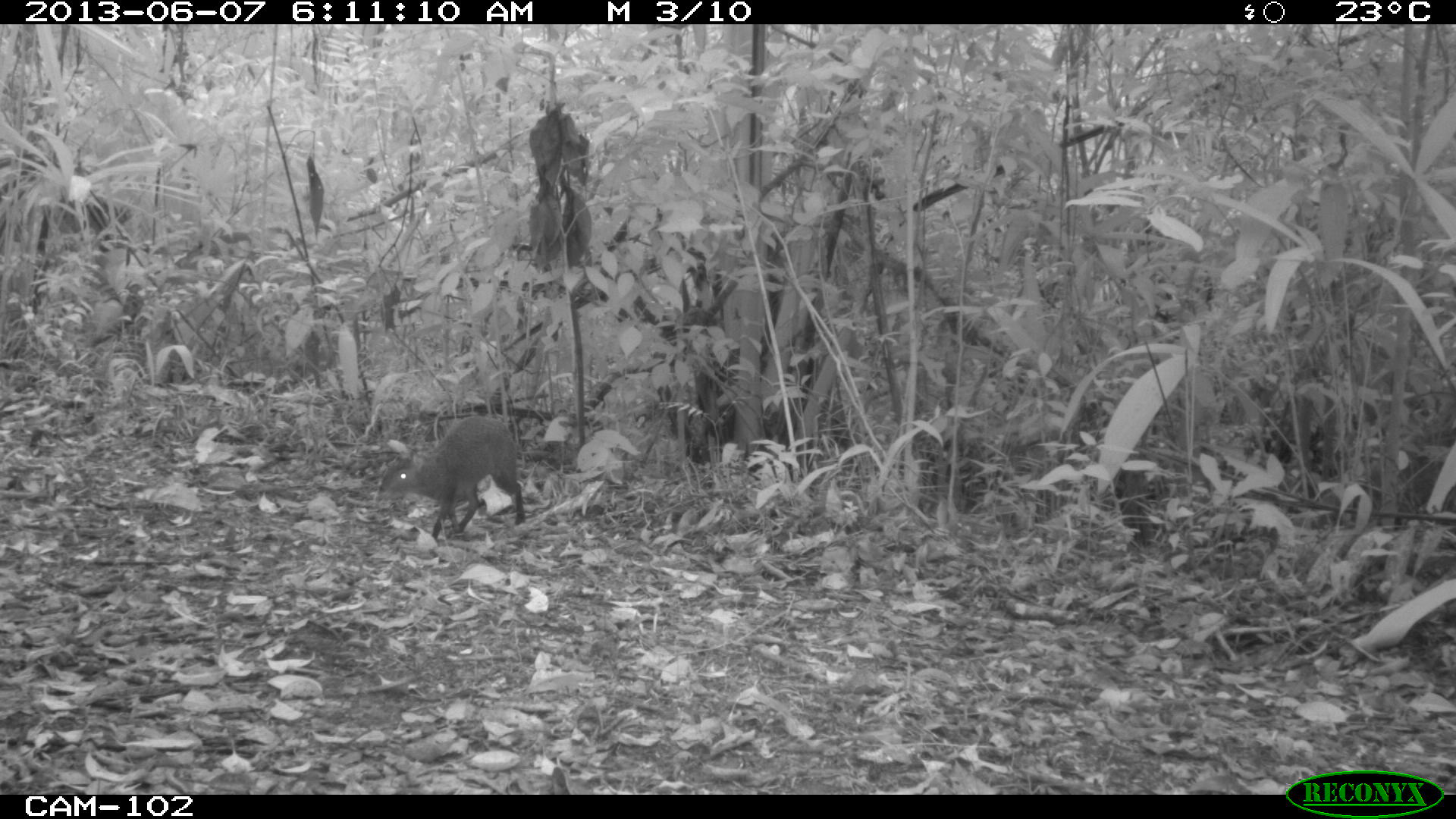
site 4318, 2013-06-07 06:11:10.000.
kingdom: Animalia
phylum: Chordata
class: Mammalia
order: Rodentia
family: Dasyproctidae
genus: Dasyprocta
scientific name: Dasyprocta punctata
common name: central american agouti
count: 1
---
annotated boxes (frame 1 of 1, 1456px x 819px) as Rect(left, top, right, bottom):
dasyprocta punctata: Rect(377, 414, 525, 540)